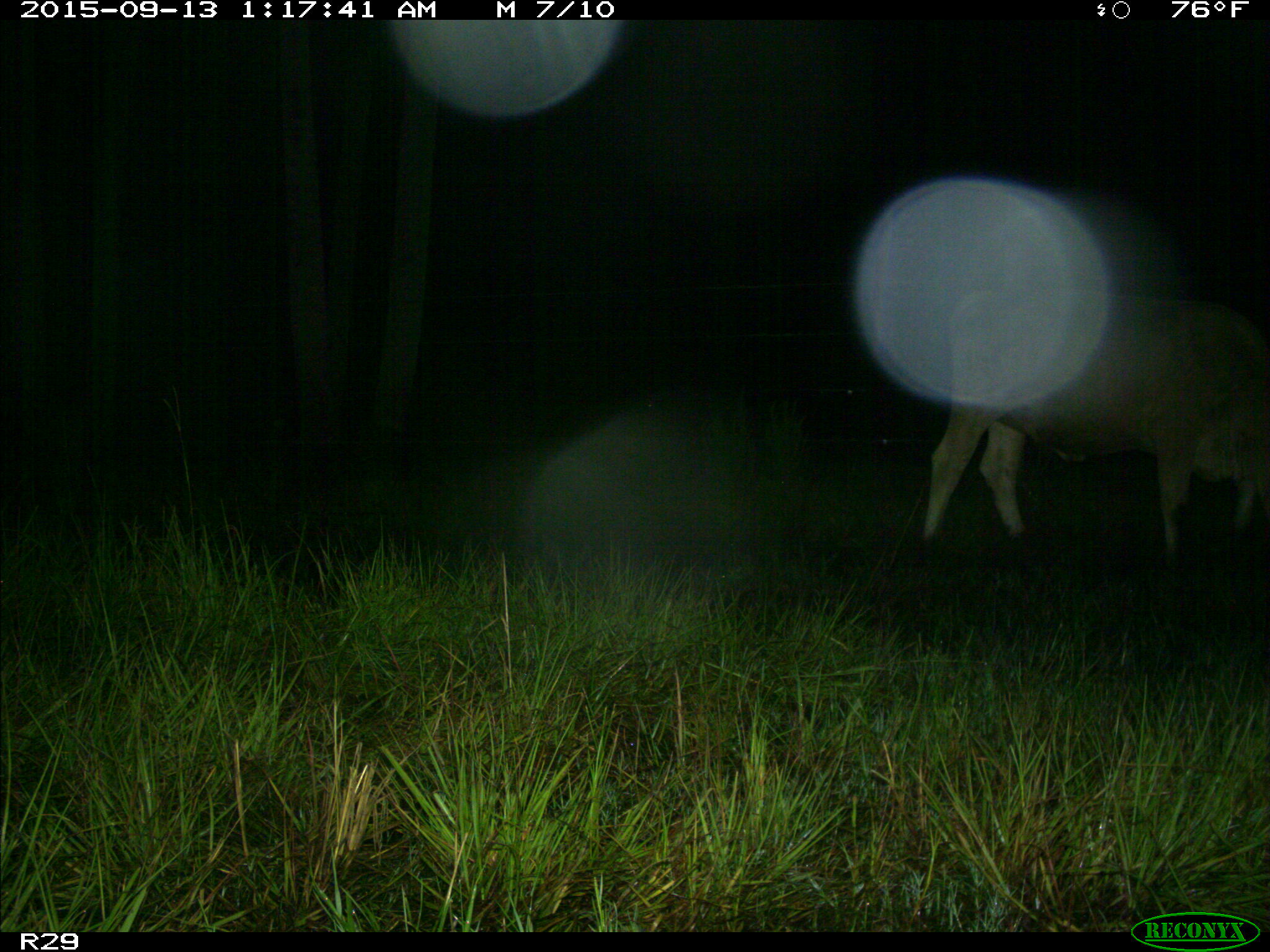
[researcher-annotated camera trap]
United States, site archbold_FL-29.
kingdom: Animalia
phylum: Chordata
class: Mammalia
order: Artiodactyla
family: Bovidae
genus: Bos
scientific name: Bos taurus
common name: domestic cow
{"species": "Bos taurus (domestic cow)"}